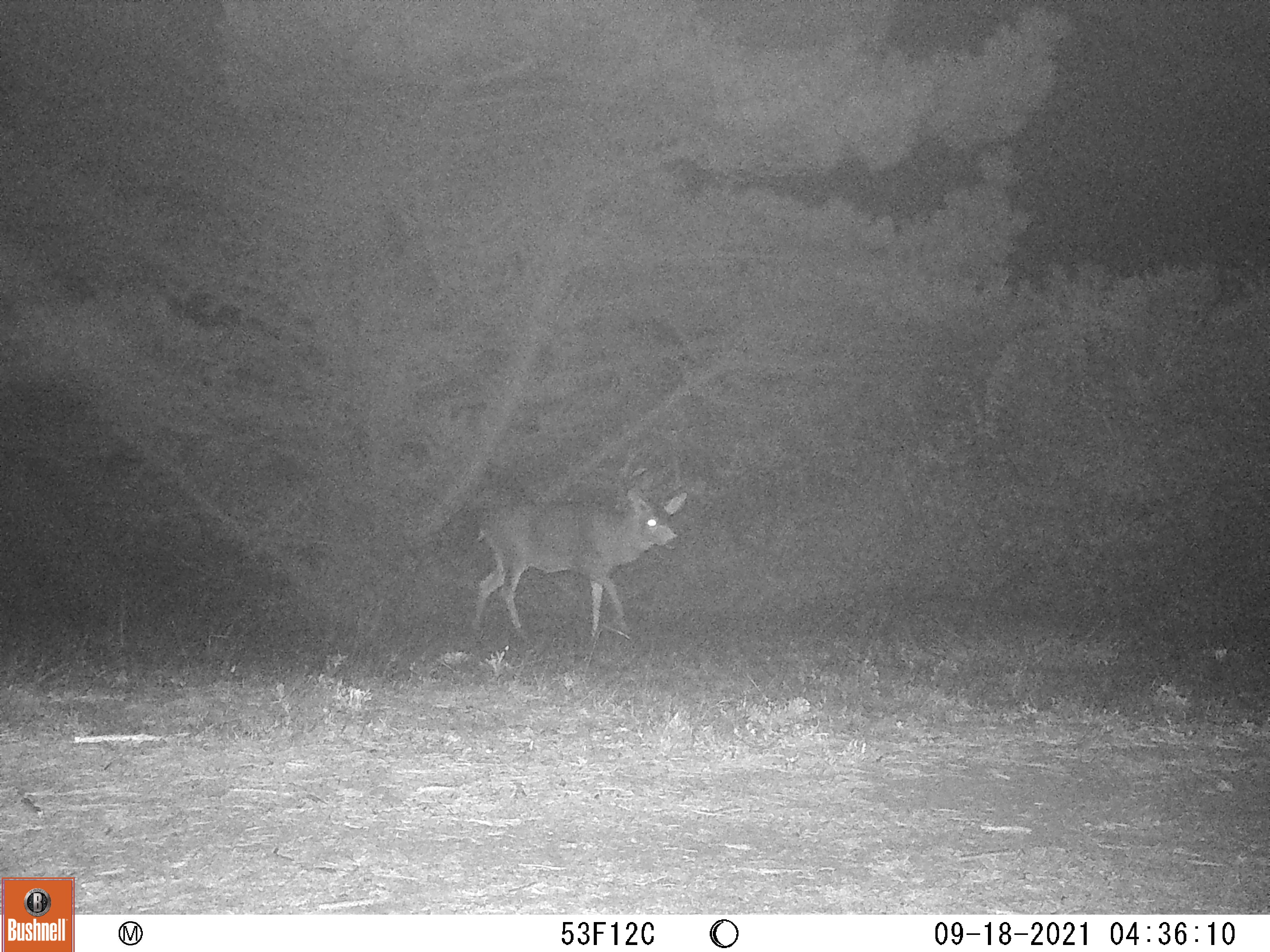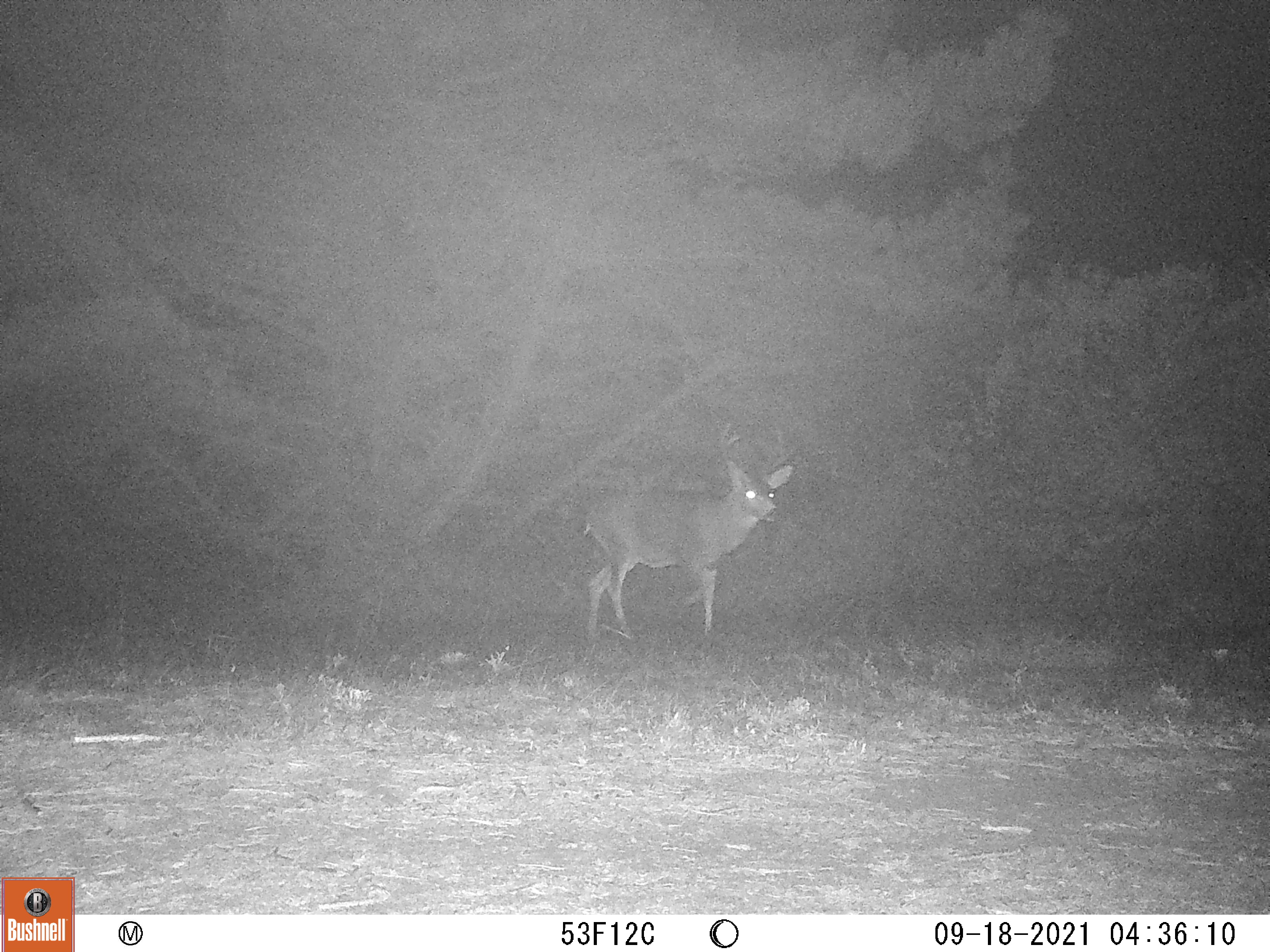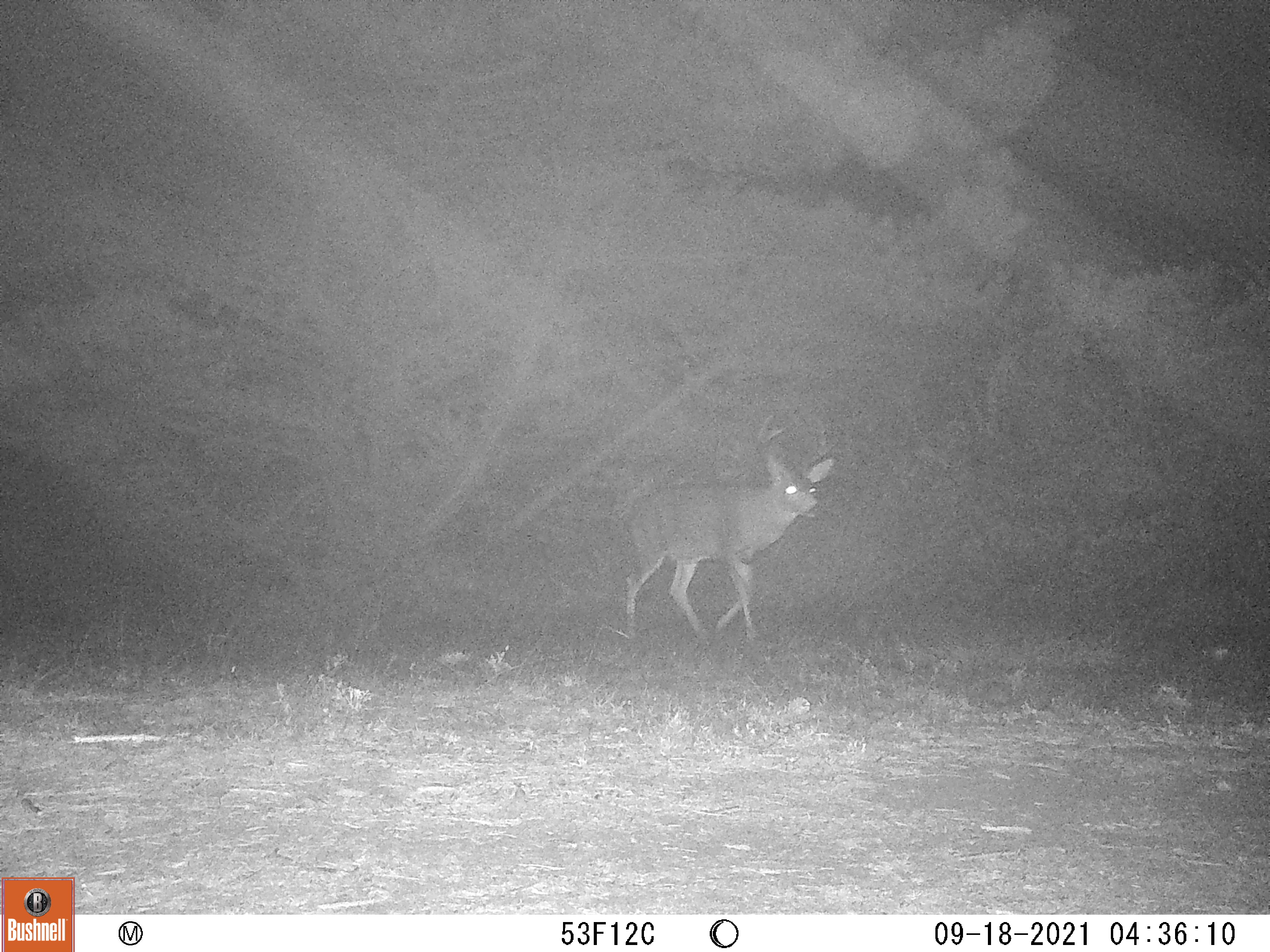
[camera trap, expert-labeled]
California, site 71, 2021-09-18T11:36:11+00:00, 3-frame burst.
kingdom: Animalia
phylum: Chordata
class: Mammalia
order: Artiodactyla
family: Cervidae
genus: Odocoileus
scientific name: Odocoileus hemionus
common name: mule deer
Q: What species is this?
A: Mule deer (Odocoileus hemionus).